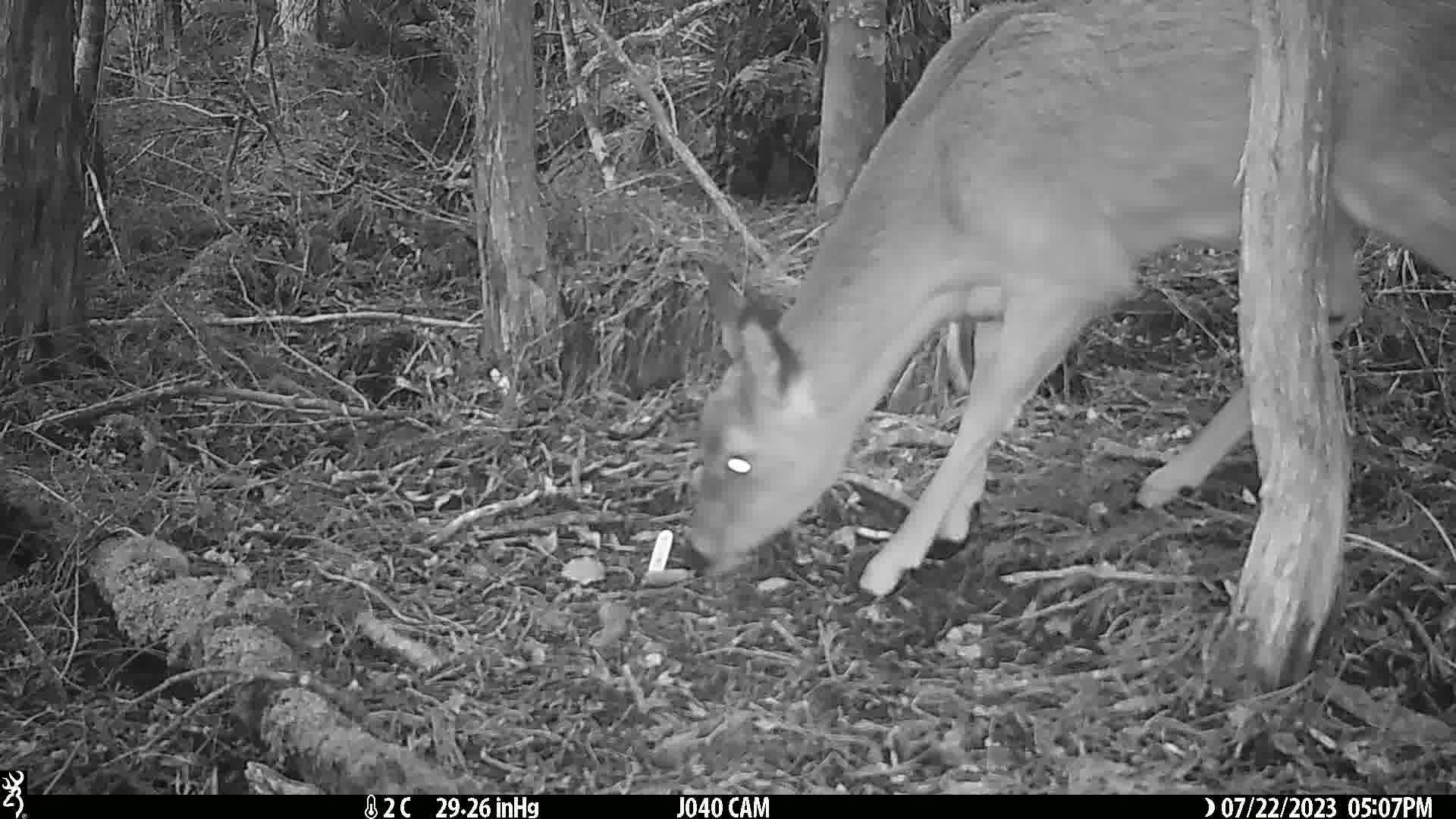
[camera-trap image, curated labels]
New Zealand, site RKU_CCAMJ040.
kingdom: Animalia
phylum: Chordata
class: Mammalia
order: Artiodactyla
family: Cervidae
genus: Odocoileus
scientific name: Odocoileus virginianus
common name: white-tailed deer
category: white tailed deer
White tailed deer (white-tailed deer) (Odocoileus virginianus).